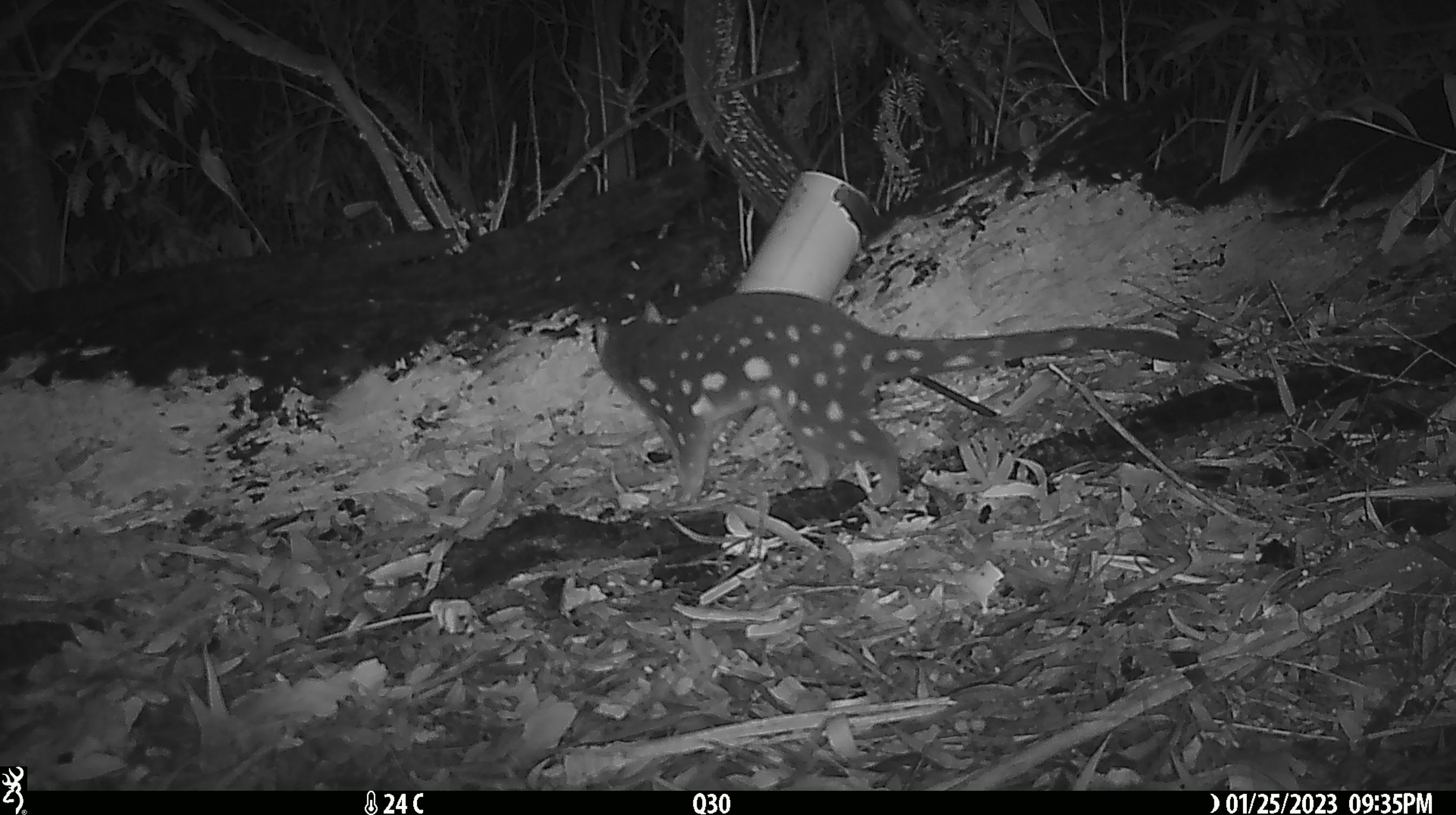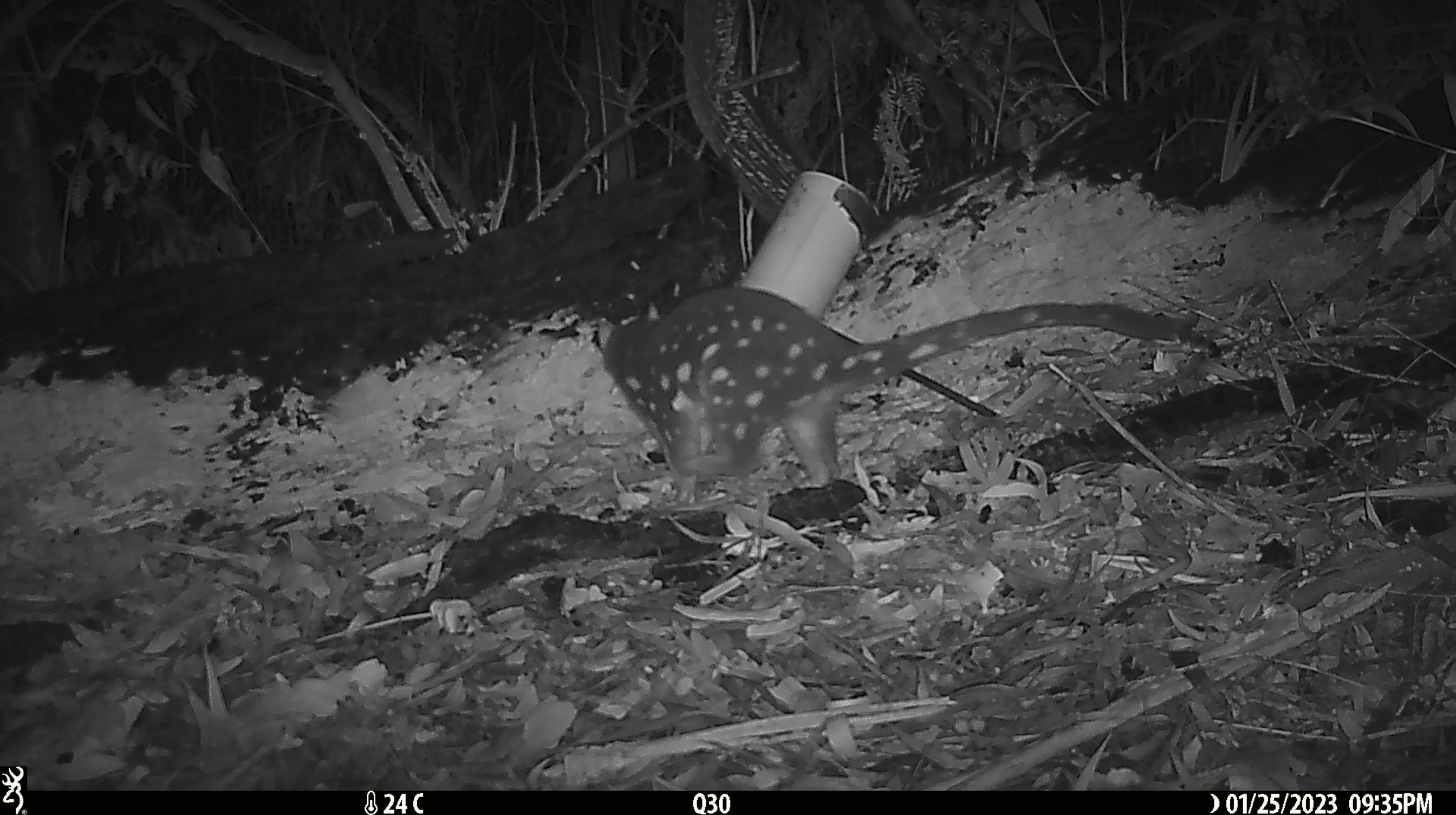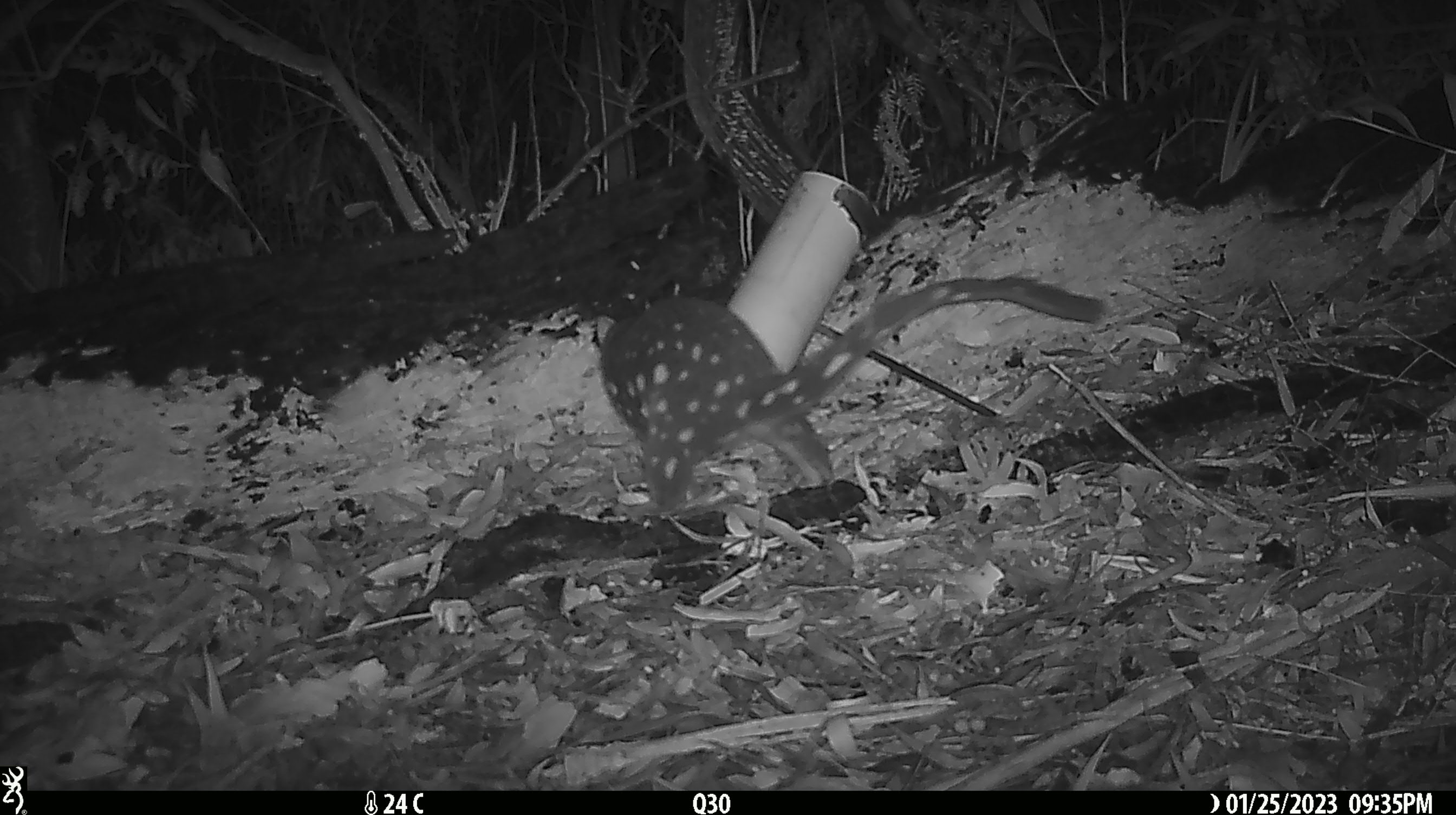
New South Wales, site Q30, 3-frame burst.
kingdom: Animalia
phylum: Chordata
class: Mammalia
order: Dasyuromorphia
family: Dasyuridae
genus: Dasyurus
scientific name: Dasyurus maculatus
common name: spotted-tailed quoll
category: quoll